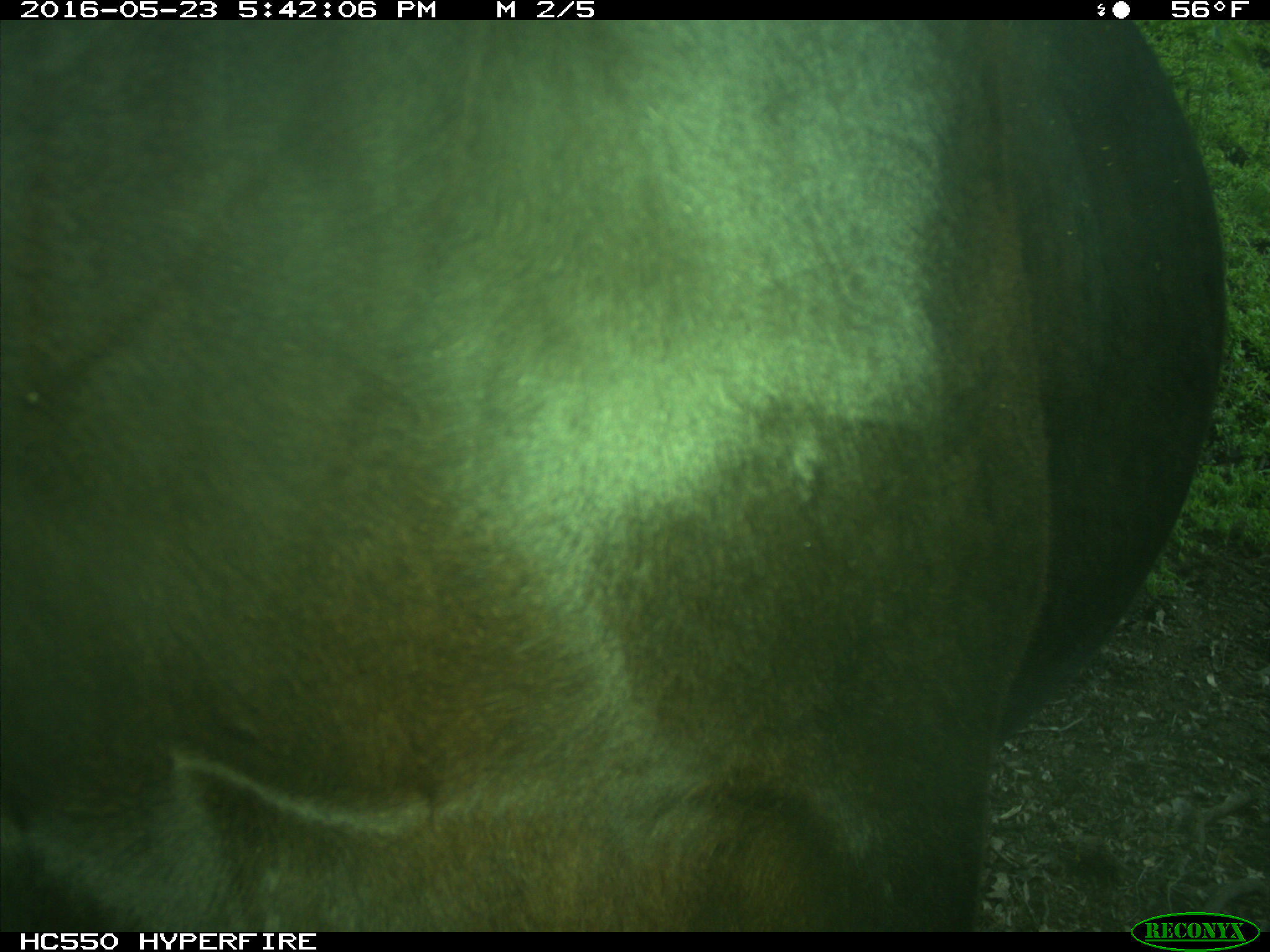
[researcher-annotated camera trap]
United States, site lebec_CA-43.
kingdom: Animalia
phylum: Chordata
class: Mammalia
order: Artiodactyla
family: Bovidae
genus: Bos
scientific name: Bos taurus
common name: domestic cow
Bos taurus (domestic cow).